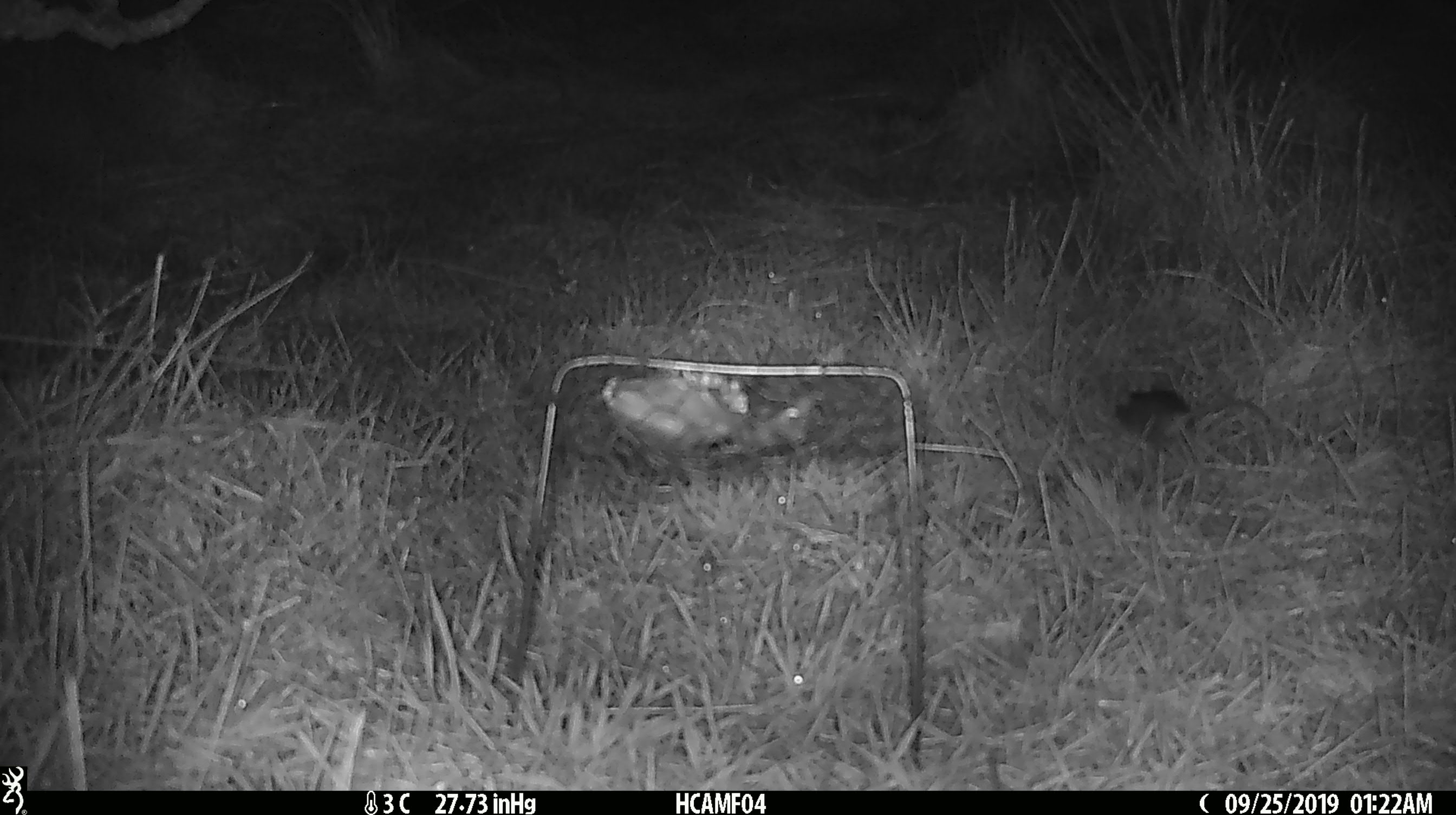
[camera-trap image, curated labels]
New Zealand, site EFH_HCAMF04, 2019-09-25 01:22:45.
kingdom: Animalia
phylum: Chordata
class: Mammalia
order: Rodentia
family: Muridae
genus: Mus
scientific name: Mus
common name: mouse